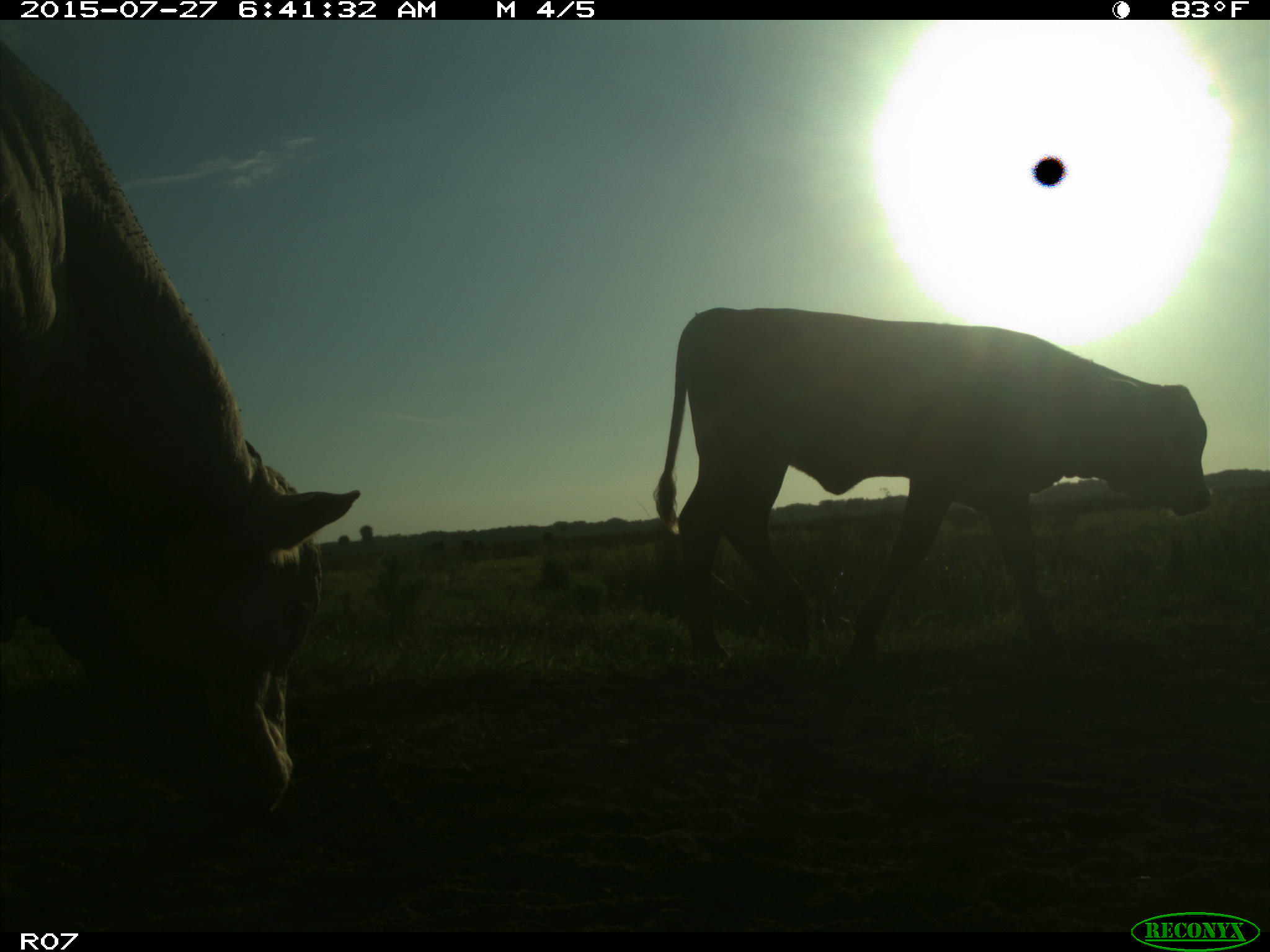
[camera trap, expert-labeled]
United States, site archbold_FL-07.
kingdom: Animalia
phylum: Chordata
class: Mammalia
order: Artiodactyla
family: Bovidae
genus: Bos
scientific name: Bos taurus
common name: domestic cow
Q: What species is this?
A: Bos taurus (domestic cow).